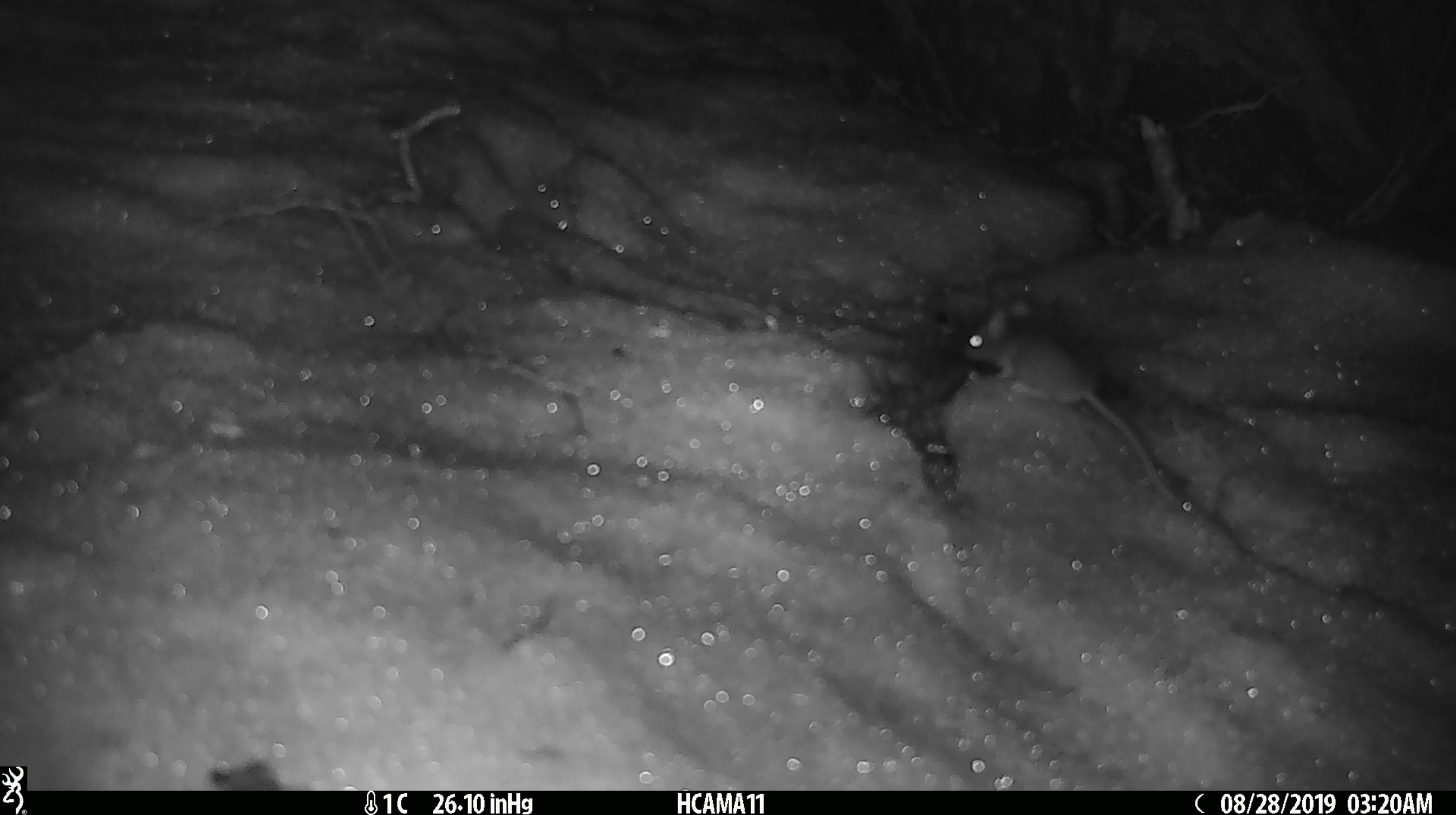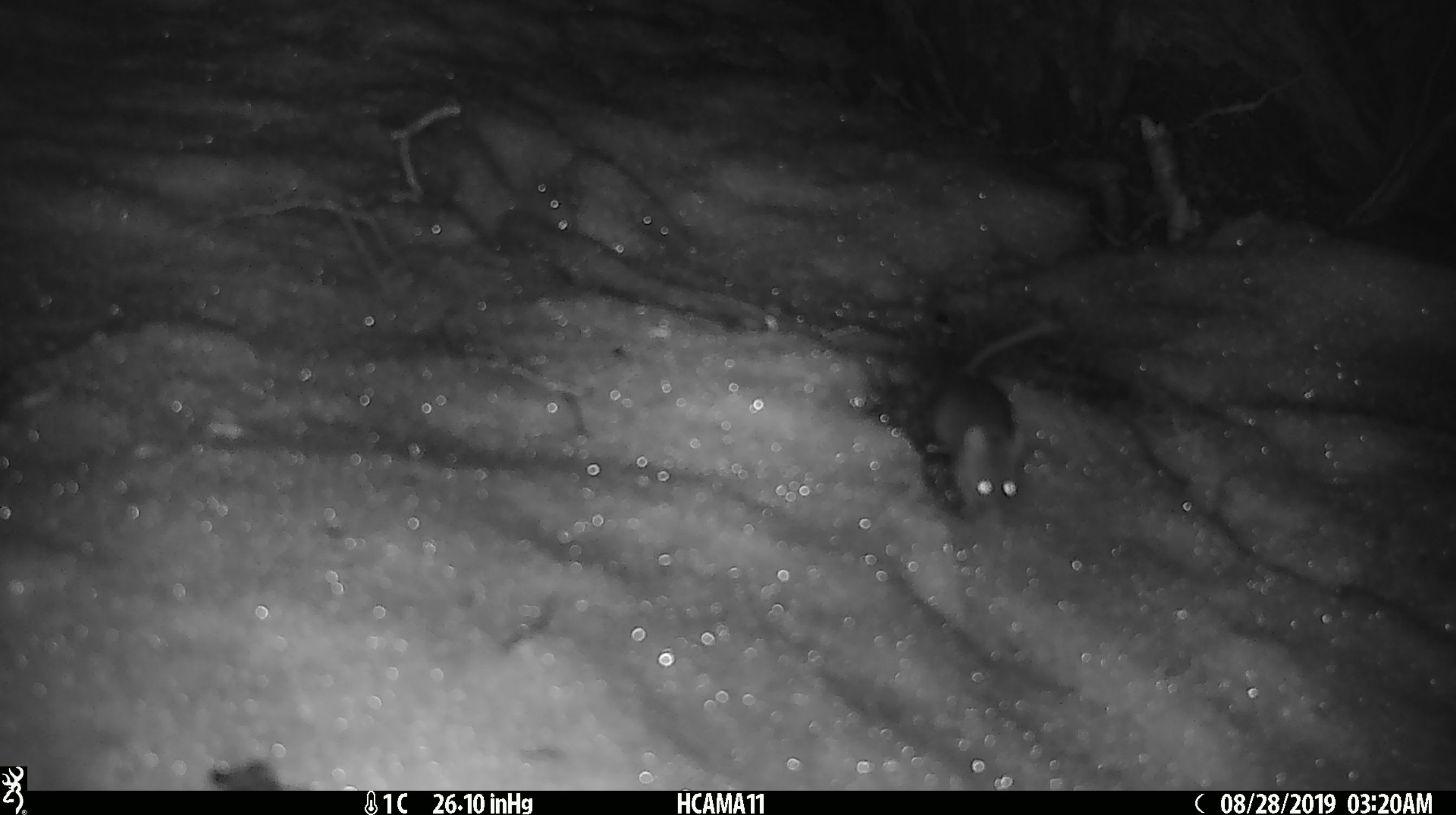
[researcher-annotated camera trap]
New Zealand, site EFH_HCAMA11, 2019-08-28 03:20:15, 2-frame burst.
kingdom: Animalia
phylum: Chordata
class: Mammalia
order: Rodentia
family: Muridae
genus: Mus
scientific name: Mus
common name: mouse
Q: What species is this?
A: Mouse (Mus).